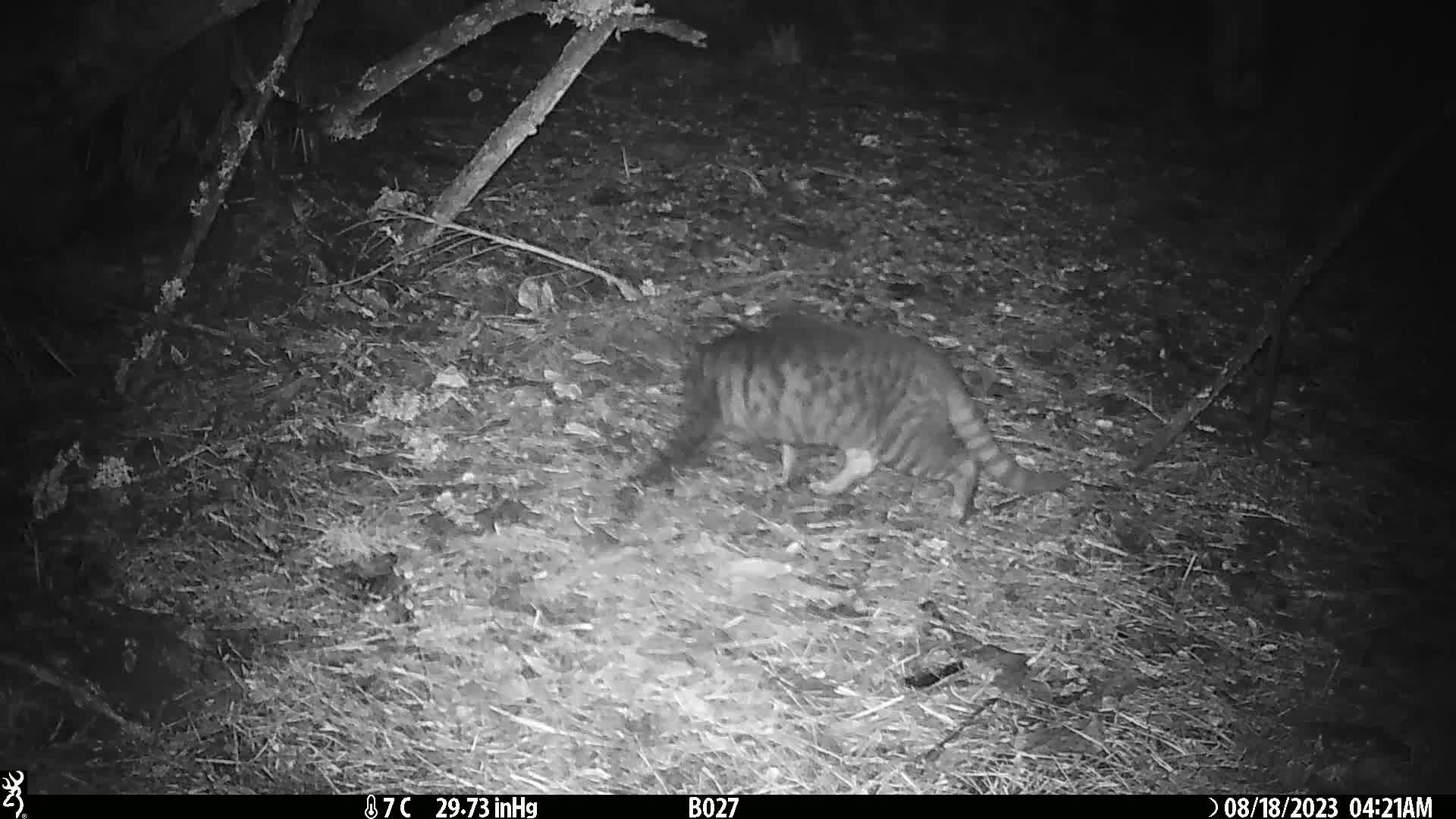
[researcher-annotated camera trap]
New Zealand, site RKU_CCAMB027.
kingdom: Animalia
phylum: Chordata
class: Mammalia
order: Carnivora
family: Felidae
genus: Felis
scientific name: Felis catus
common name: domestic cat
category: cat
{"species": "cat (domestic cat) (Felis catus)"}